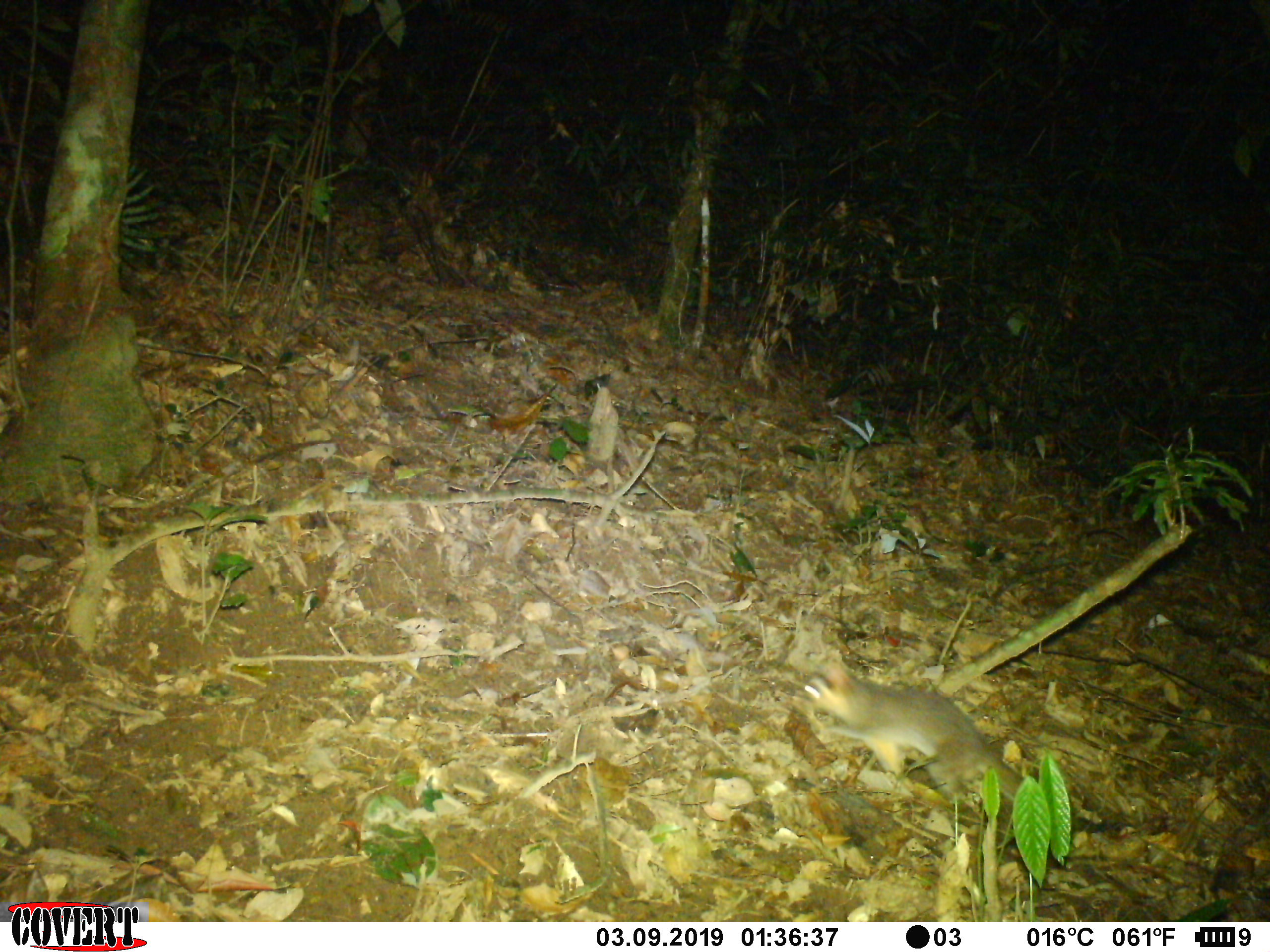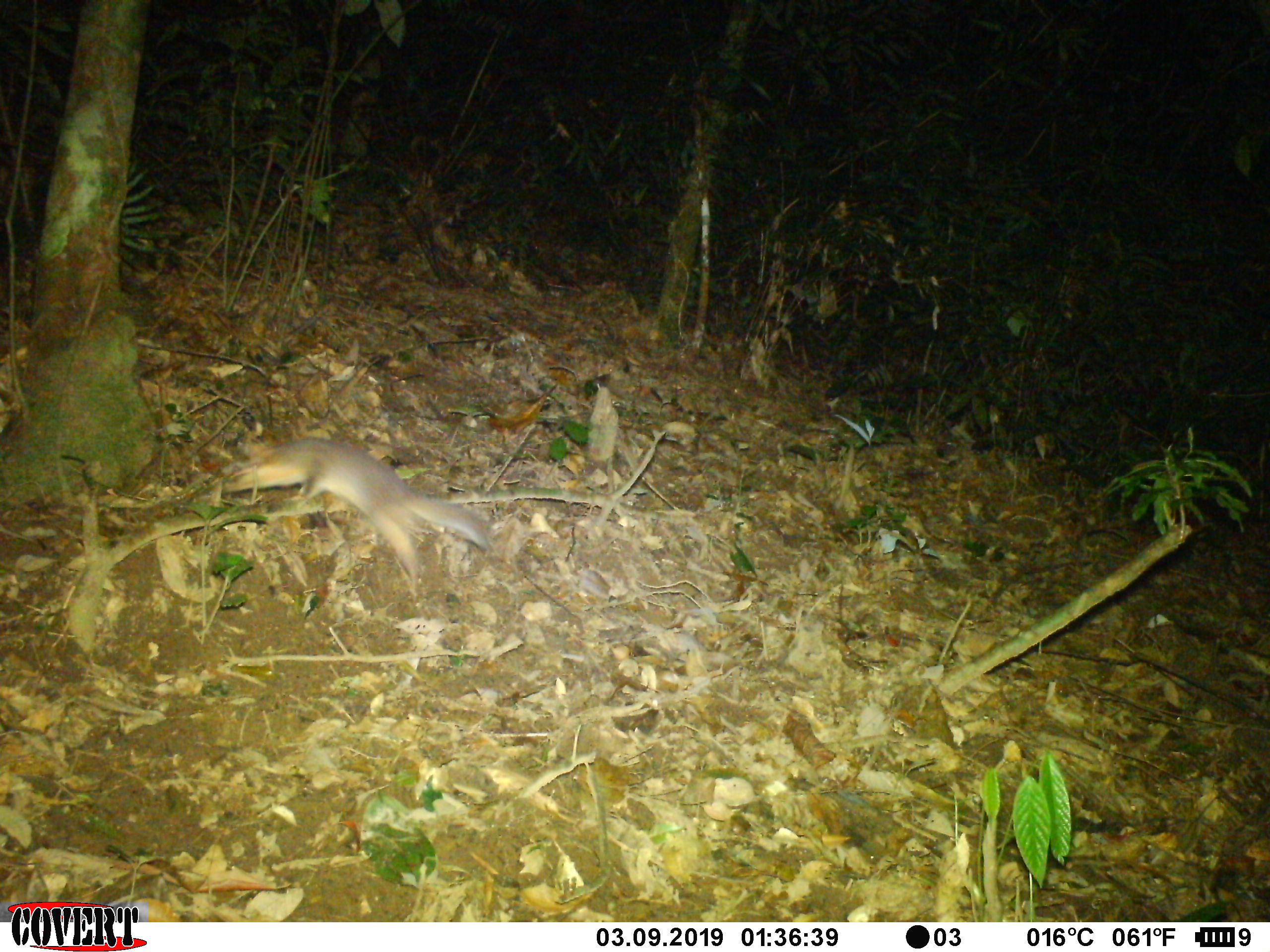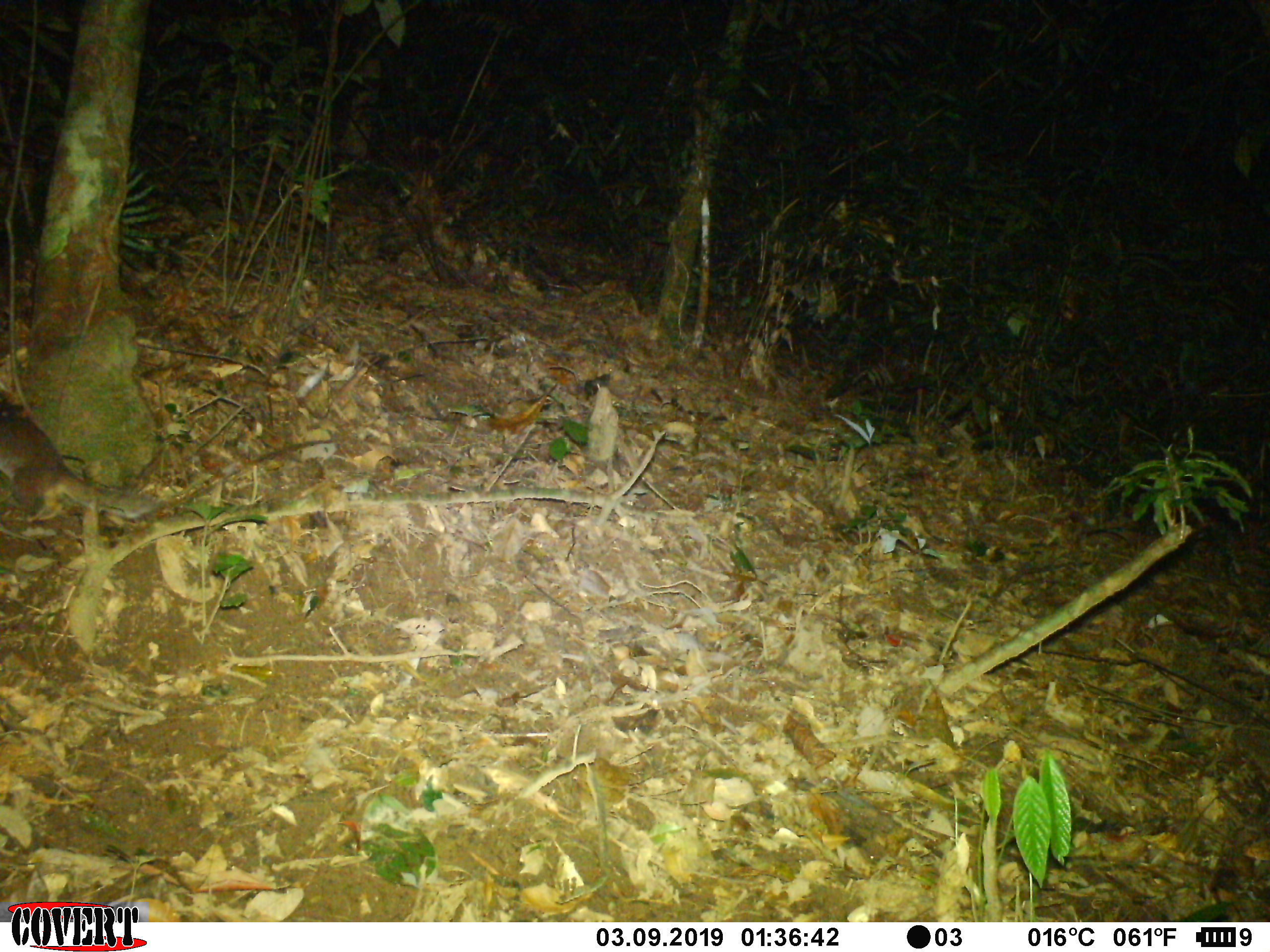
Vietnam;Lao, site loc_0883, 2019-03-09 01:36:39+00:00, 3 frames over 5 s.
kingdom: Animalia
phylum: Chordata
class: Mammalia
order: Carnivora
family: Mustelidae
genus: Melogale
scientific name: Melogale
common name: ferret badger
Ferret badger (Melogale). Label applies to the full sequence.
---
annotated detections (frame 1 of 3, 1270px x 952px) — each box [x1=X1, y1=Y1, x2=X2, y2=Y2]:
ferret badger: [x1=802, y1=669, x2=1108, y2=835]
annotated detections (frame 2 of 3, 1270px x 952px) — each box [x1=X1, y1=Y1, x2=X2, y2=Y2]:
ferret badger: [x1=210, y1=437, x2=493, y2=587]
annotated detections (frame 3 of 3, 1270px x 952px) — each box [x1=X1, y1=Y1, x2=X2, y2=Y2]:
ferret badger: [x1=0, y1=387, x2=171, y2=518]